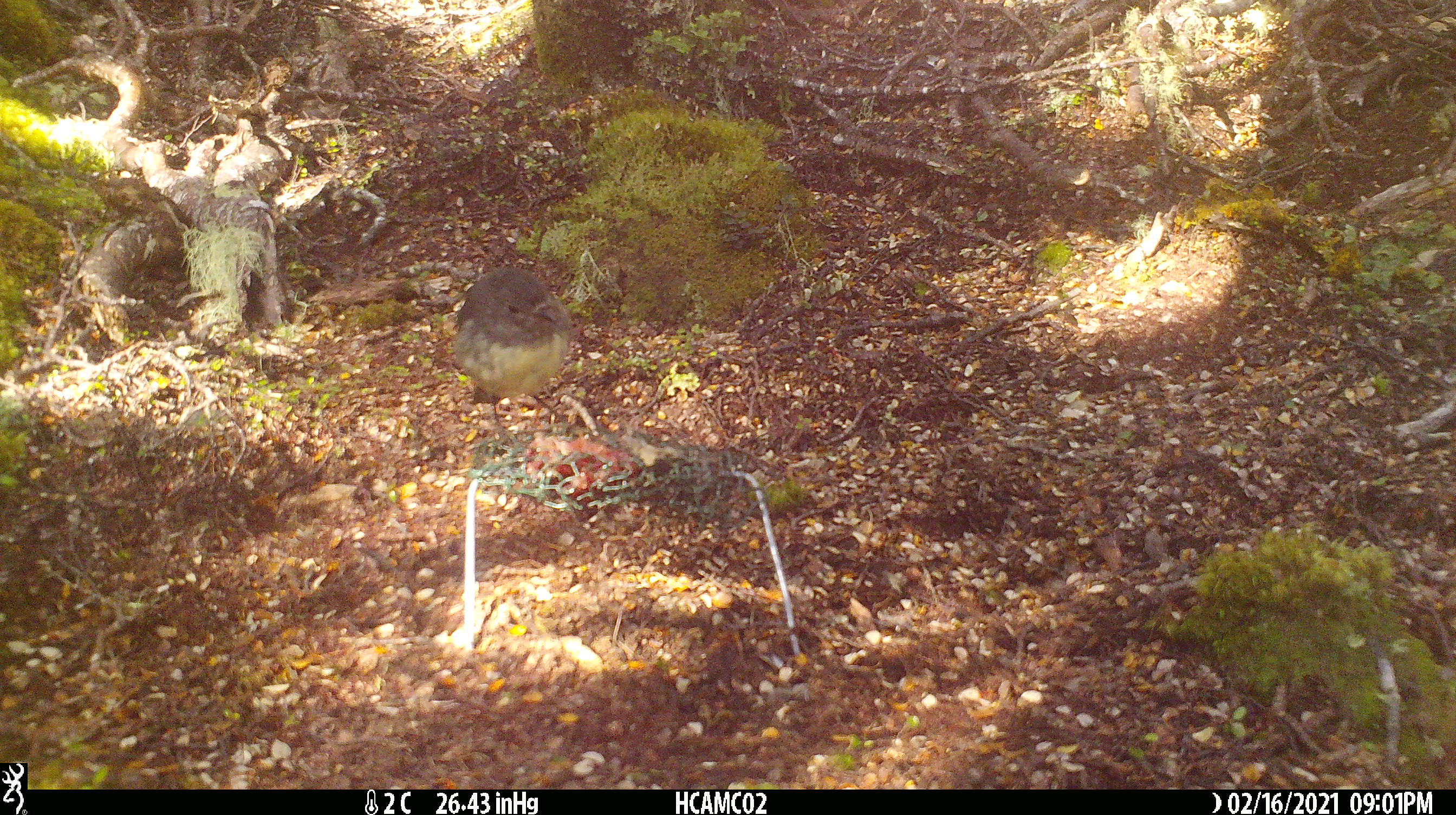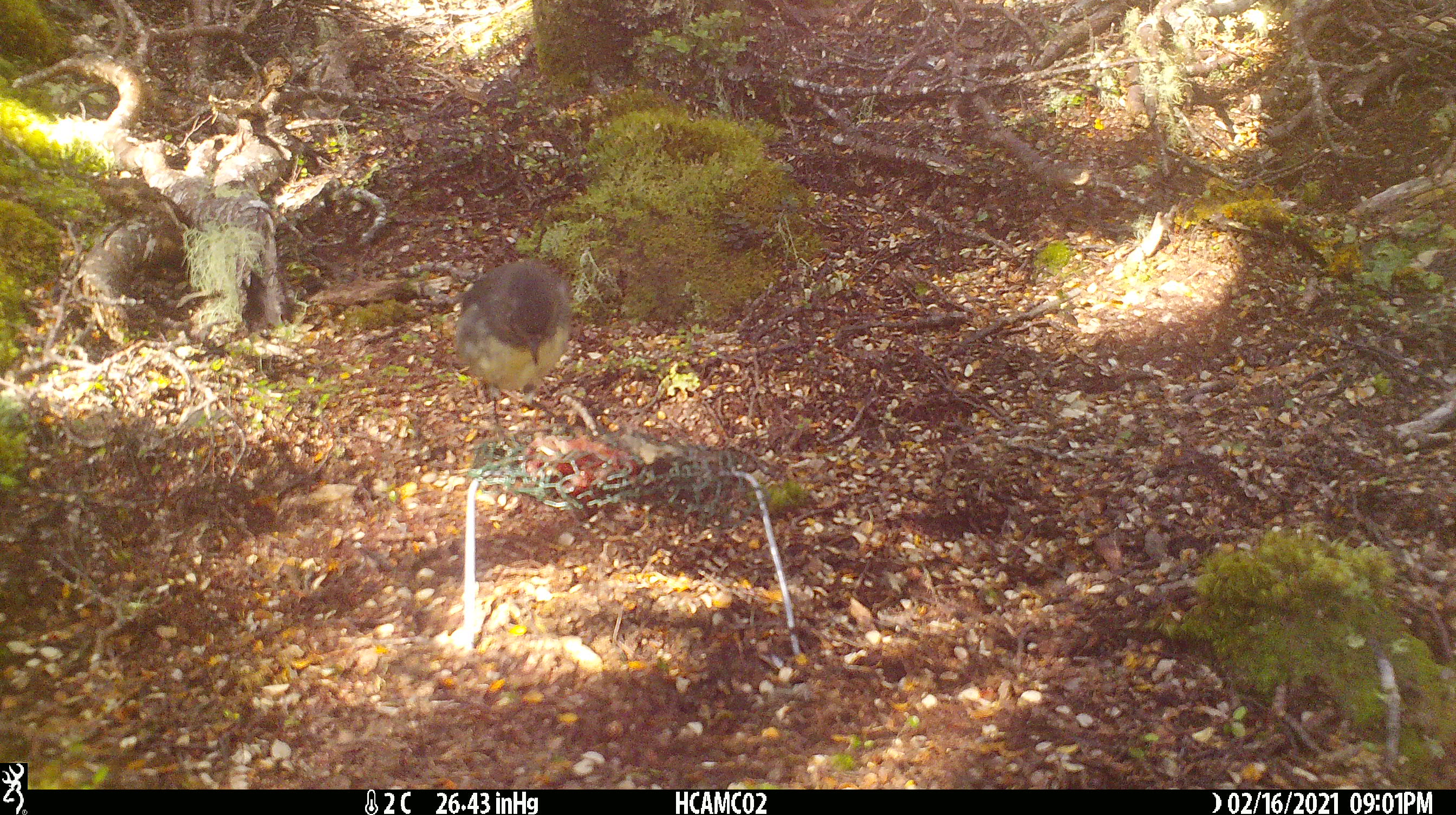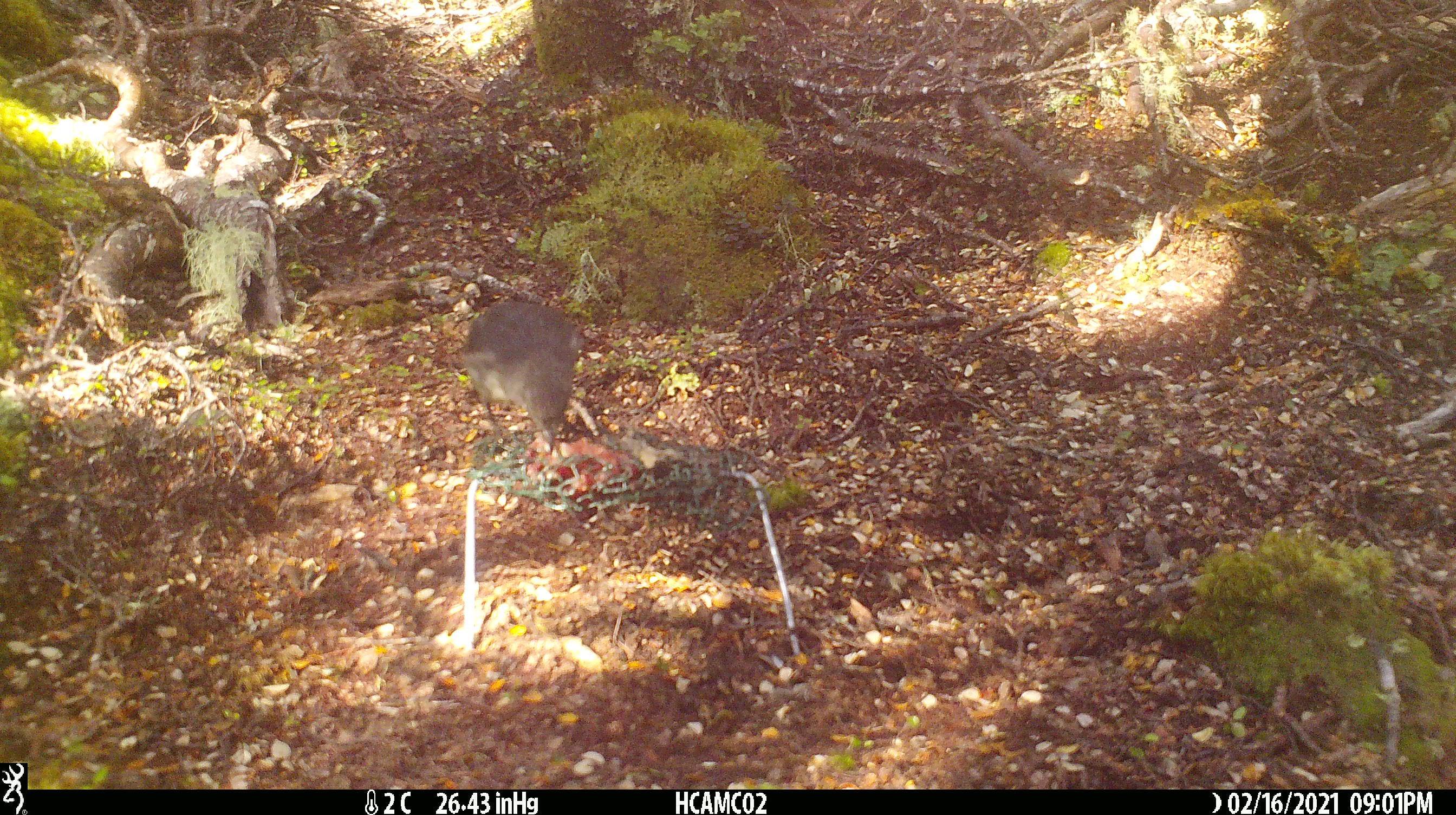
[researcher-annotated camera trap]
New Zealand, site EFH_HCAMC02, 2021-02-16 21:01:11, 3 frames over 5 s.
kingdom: Animalia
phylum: Chordata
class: Aves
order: Passeriformes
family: Petroicidae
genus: Petroica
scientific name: Petroica australis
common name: new zealand robin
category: robin